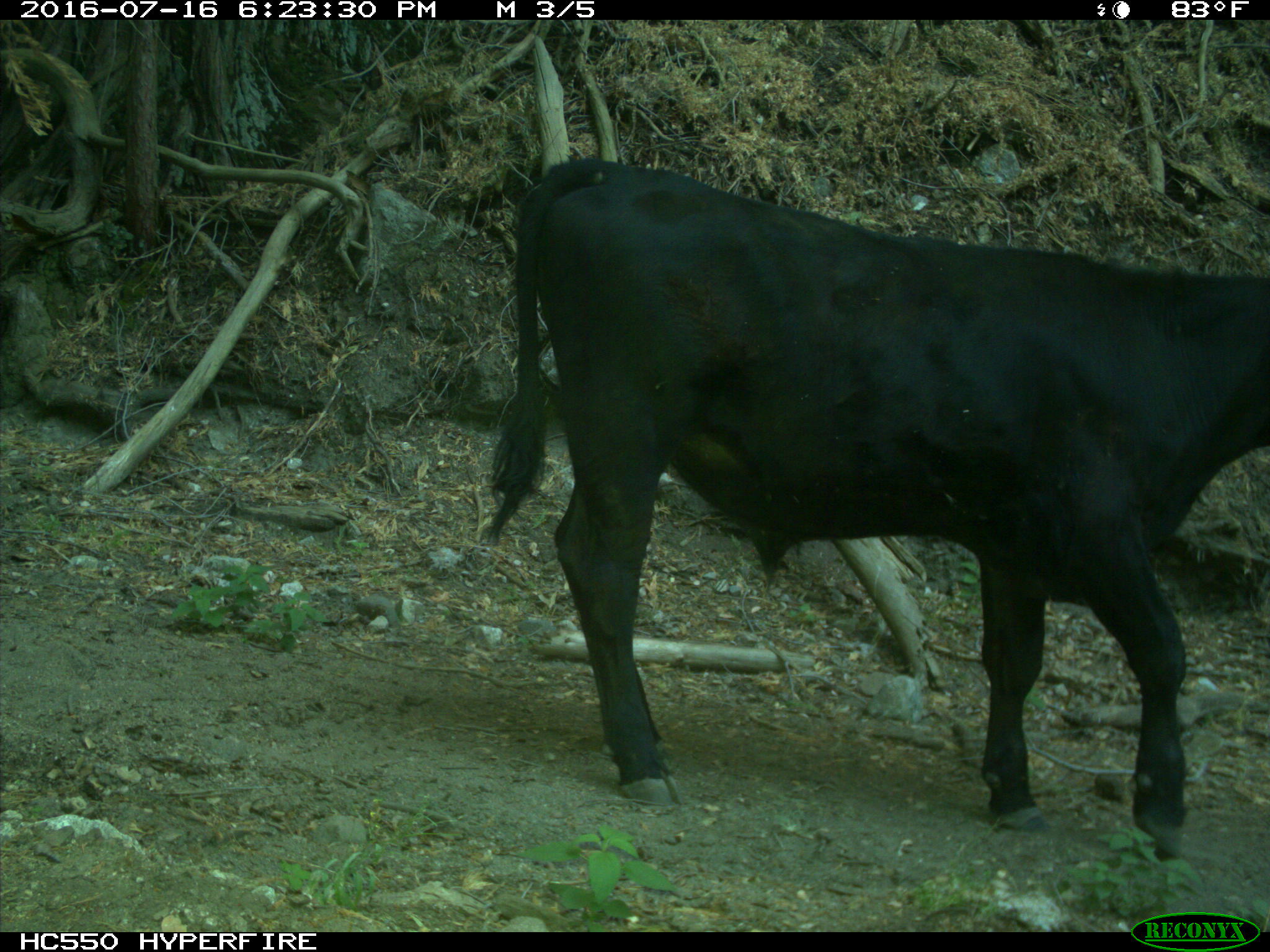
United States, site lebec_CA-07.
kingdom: Animalia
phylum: Chordata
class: Mammalia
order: Artiodactyla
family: Bovidae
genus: Bos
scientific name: Bos taurus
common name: domestic cow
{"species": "Bos taurus (domestic cow)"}